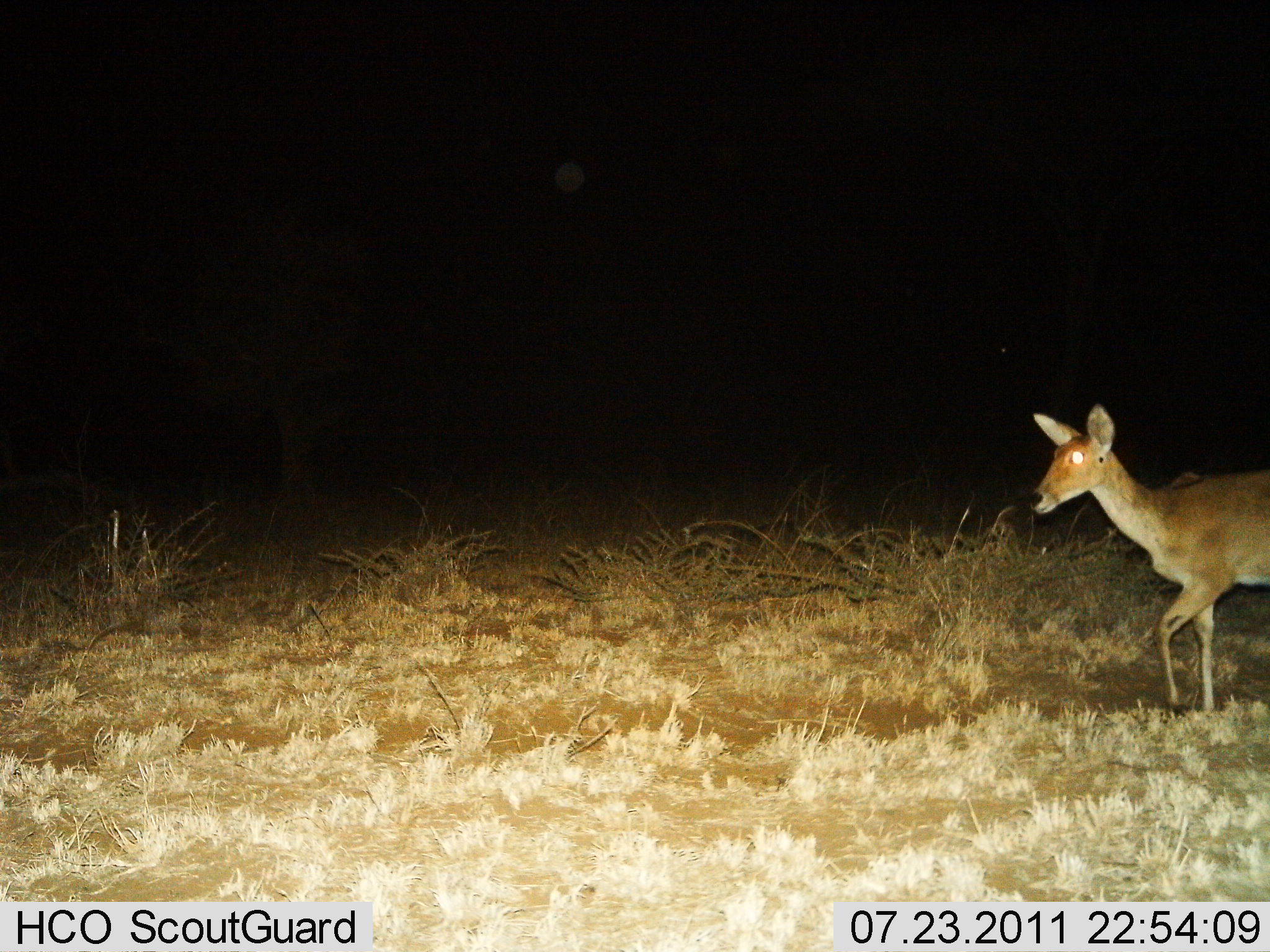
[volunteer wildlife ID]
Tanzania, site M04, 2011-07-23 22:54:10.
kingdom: Animalia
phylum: Chordata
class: Mammalia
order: Artiodactyla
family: Bovidae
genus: Redunca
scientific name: Redunca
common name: reedbuck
Reedbuck (Redunca), count 1. Behavior (volunteer vote fractions): standing 33%, resting 0%, moving 75%, interacting 0%. Young present (vote fraction): 0%. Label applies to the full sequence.